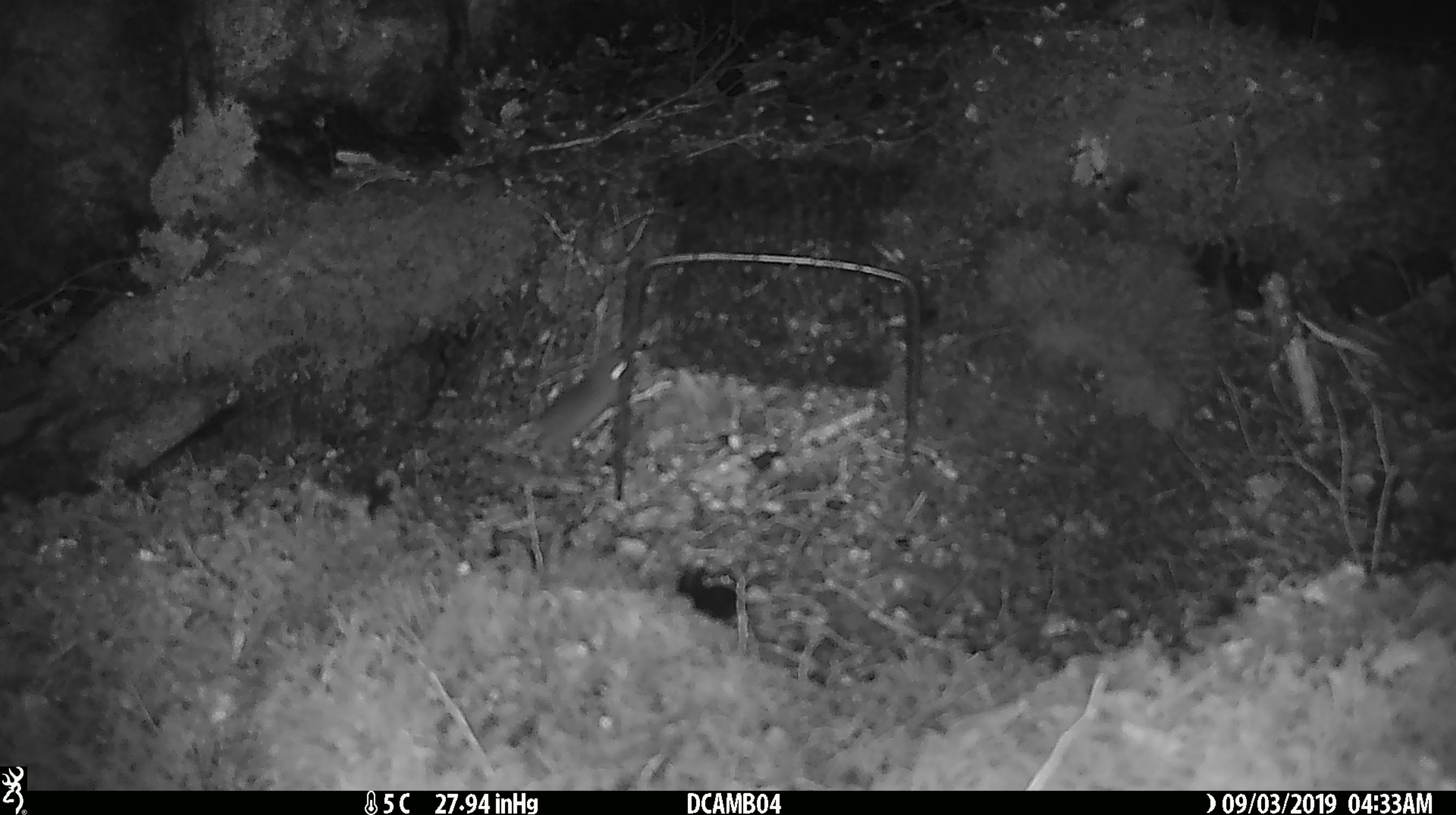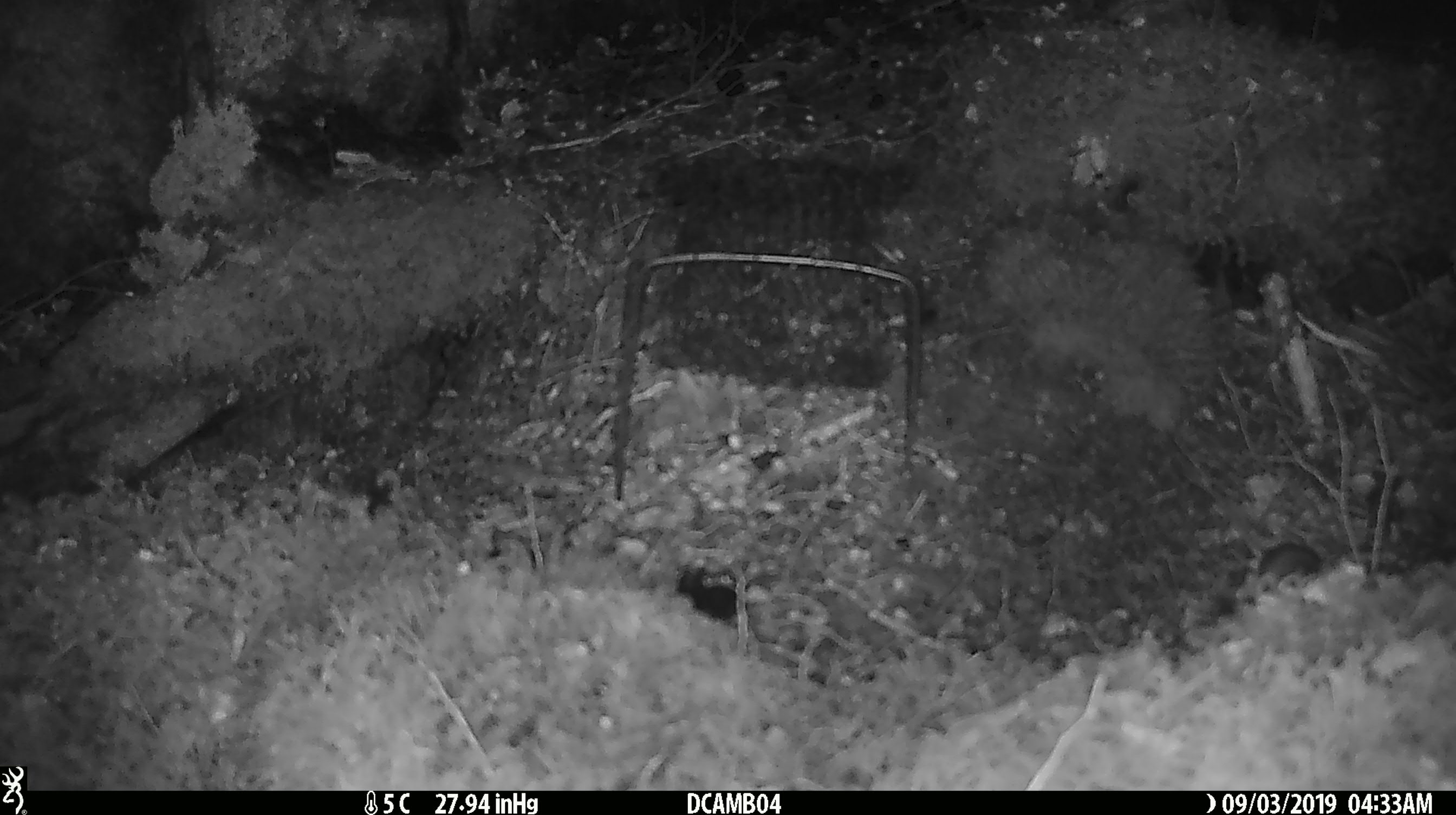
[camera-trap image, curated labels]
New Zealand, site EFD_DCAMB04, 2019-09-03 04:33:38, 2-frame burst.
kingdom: Animalia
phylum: Chordata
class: Mammalia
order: Rodentia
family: Muridae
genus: Mus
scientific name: Mus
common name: mouse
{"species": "mouse (Mus)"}